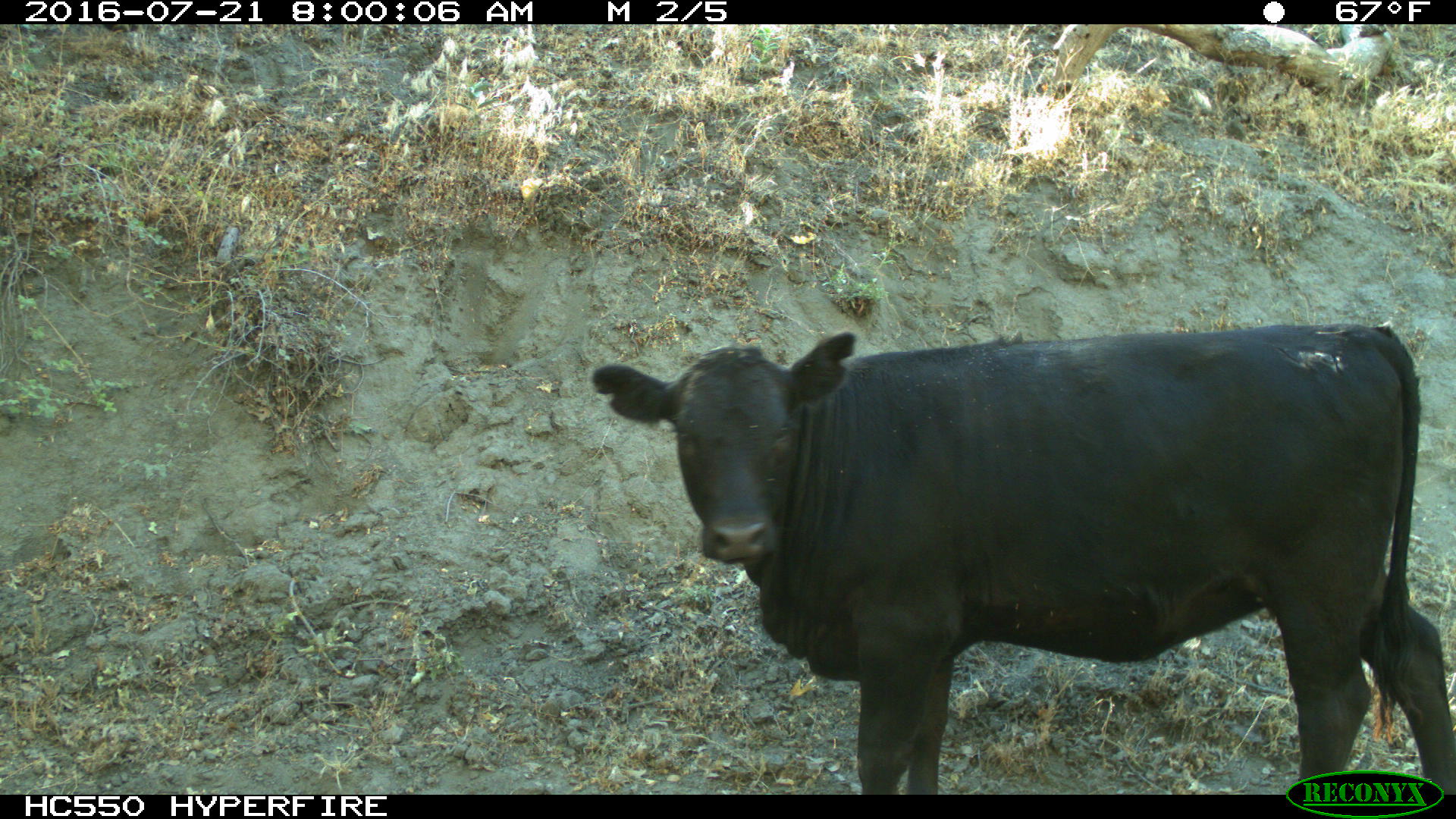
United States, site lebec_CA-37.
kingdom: Animalia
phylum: Chordata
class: Mammalia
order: Artiodactyla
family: Bovidae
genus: Bos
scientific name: Bos taurus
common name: domestic cow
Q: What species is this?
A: Bos taurus (domestic cow).